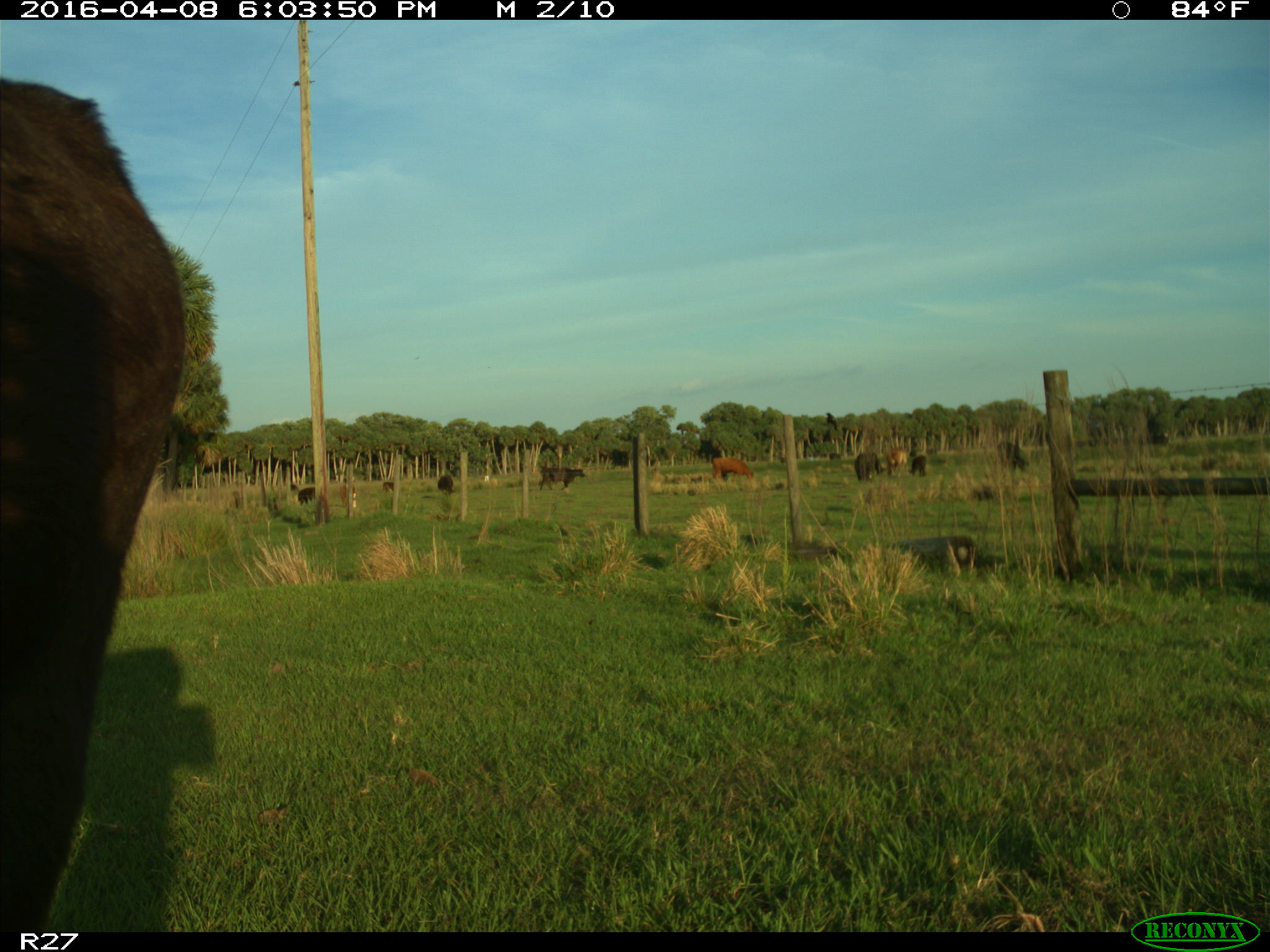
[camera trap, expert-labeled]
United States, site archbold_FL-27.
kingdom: Animalia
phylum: Chordata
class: Mammalia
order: Artiodactyla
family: Bovidae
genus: Bos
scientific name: Bos taurus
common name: domestic cow